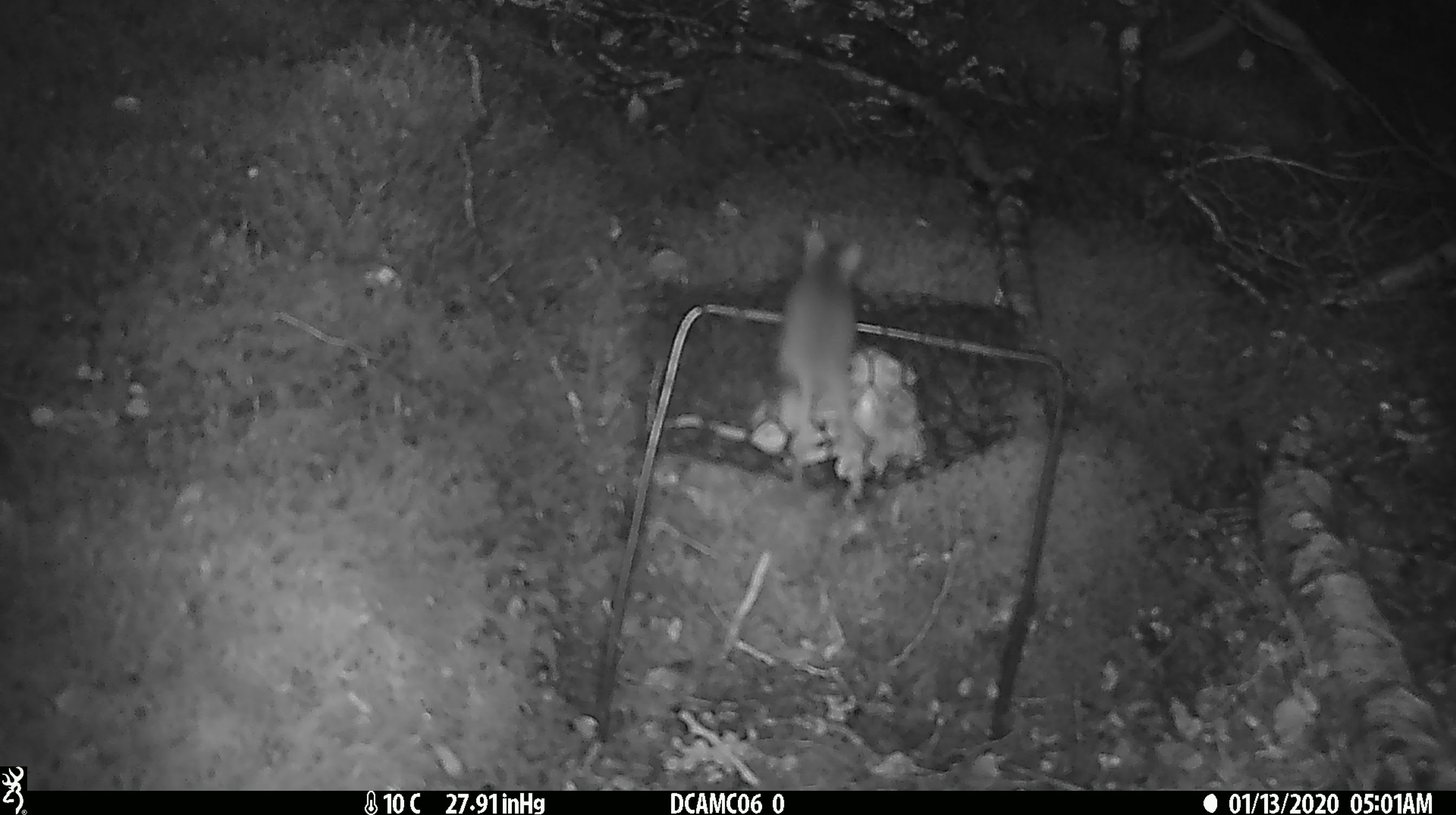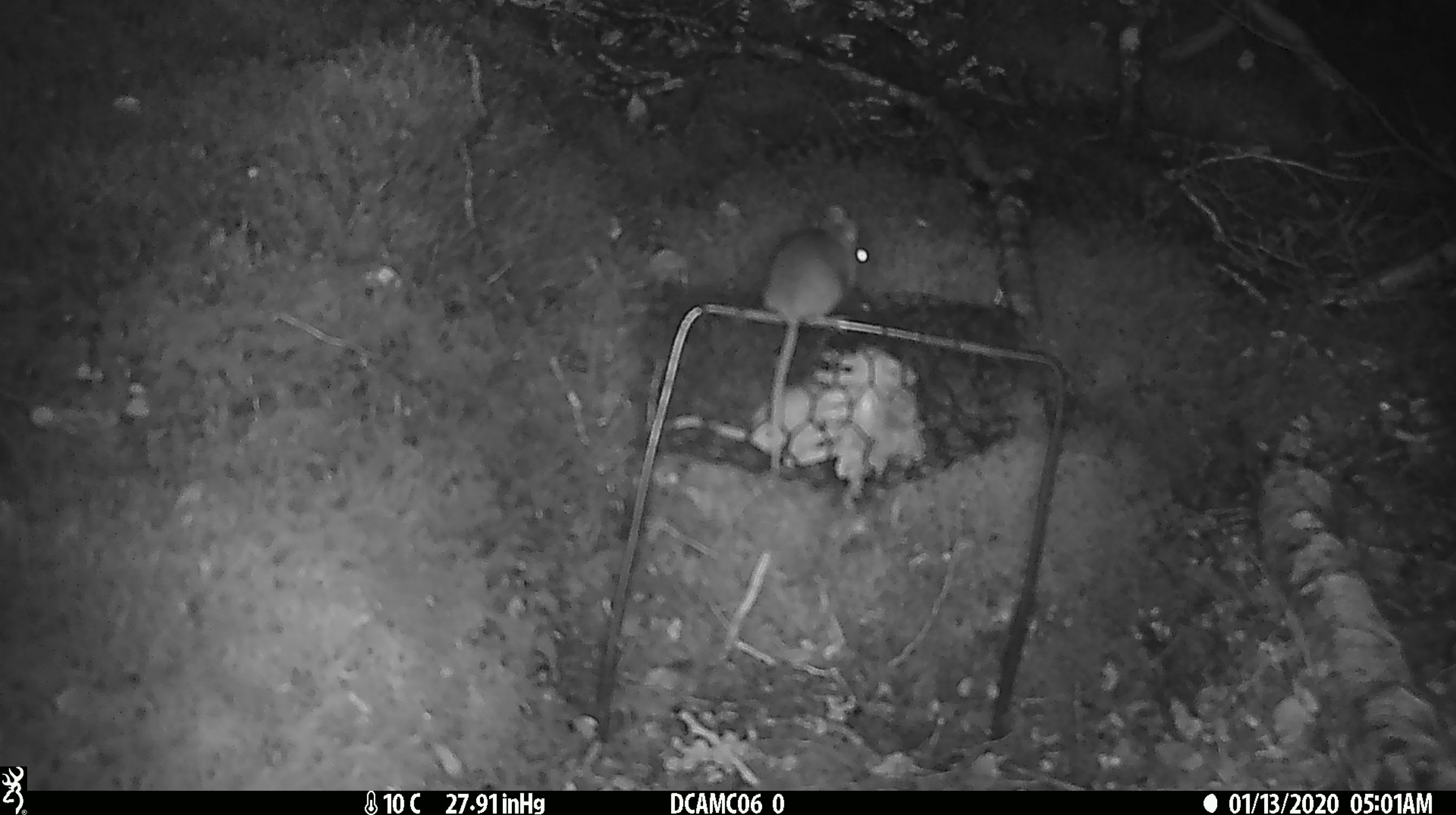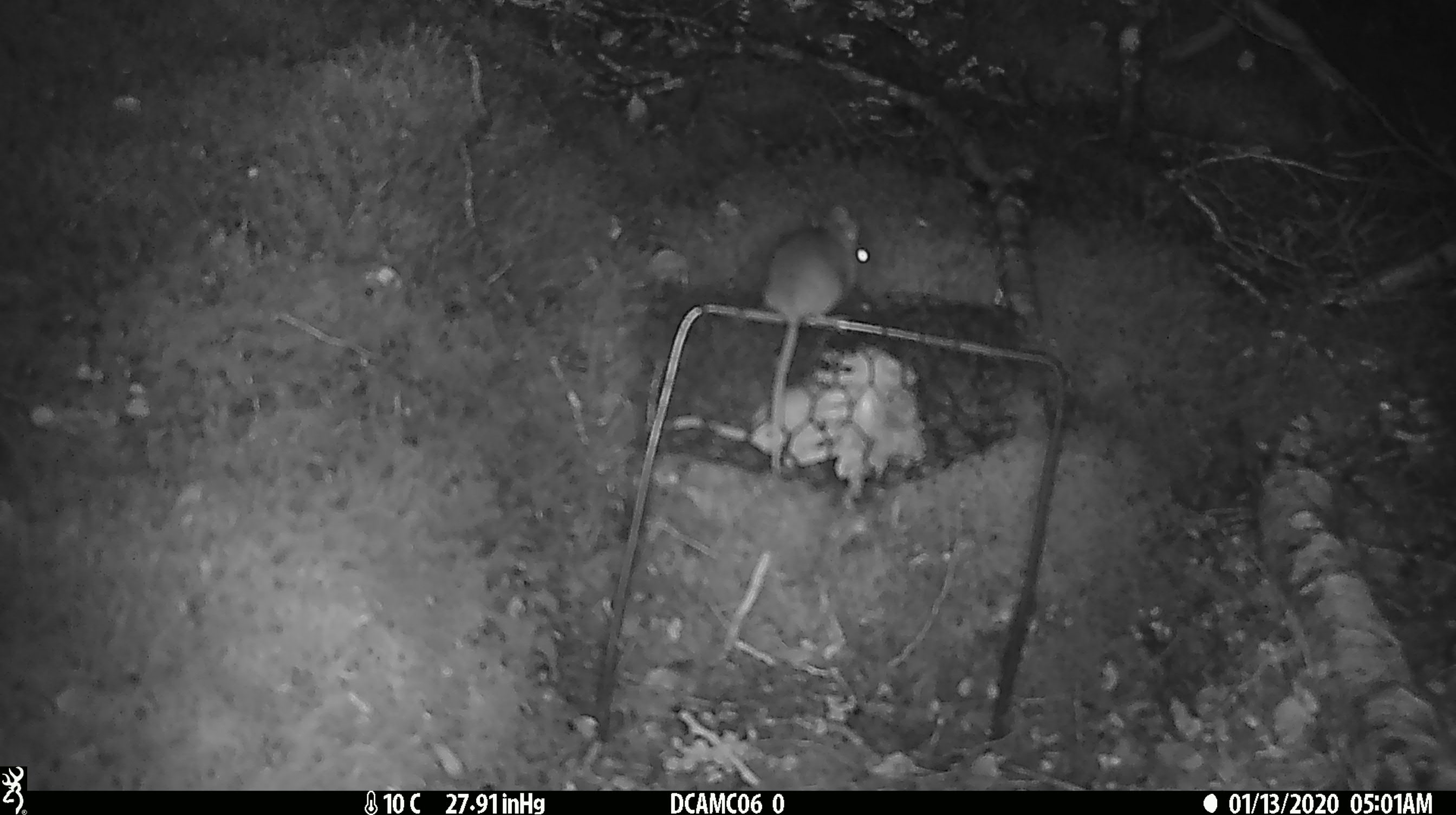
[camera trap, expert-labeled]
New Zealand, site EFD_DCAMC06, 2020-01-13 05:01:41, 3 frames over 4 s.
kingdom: Animalia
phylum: Chordata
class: Mammalia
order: Rodentia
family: Muridae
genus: Mus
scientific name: Mus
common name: mouse